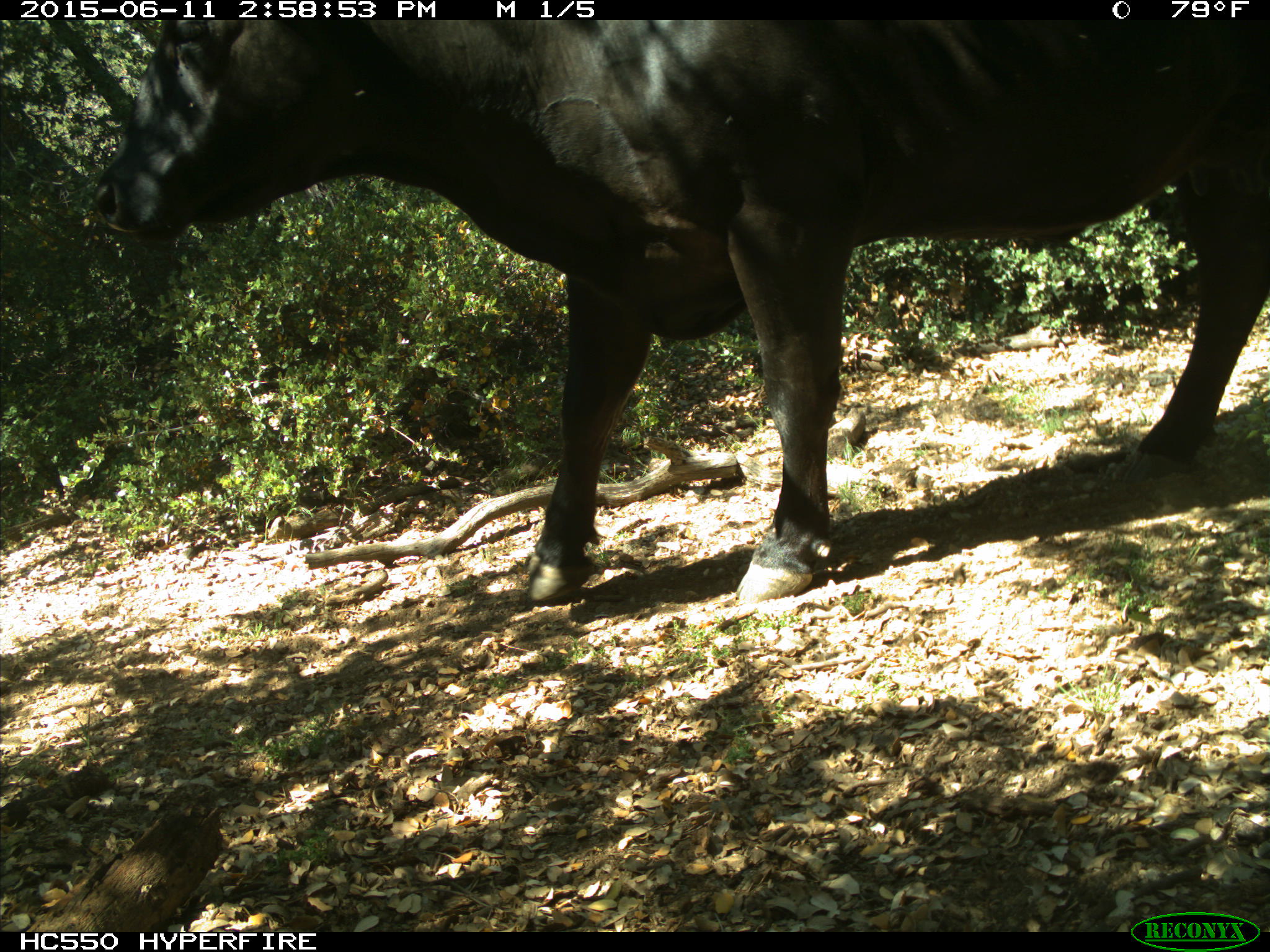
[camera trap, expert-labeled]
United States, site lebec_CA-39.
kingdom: Animalia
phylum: Chordata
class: Mammalia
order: Artiodactyla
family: Bovidae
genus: Bos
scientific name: Bos taurus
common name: domestic cow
Bos taurus (domestic cow).